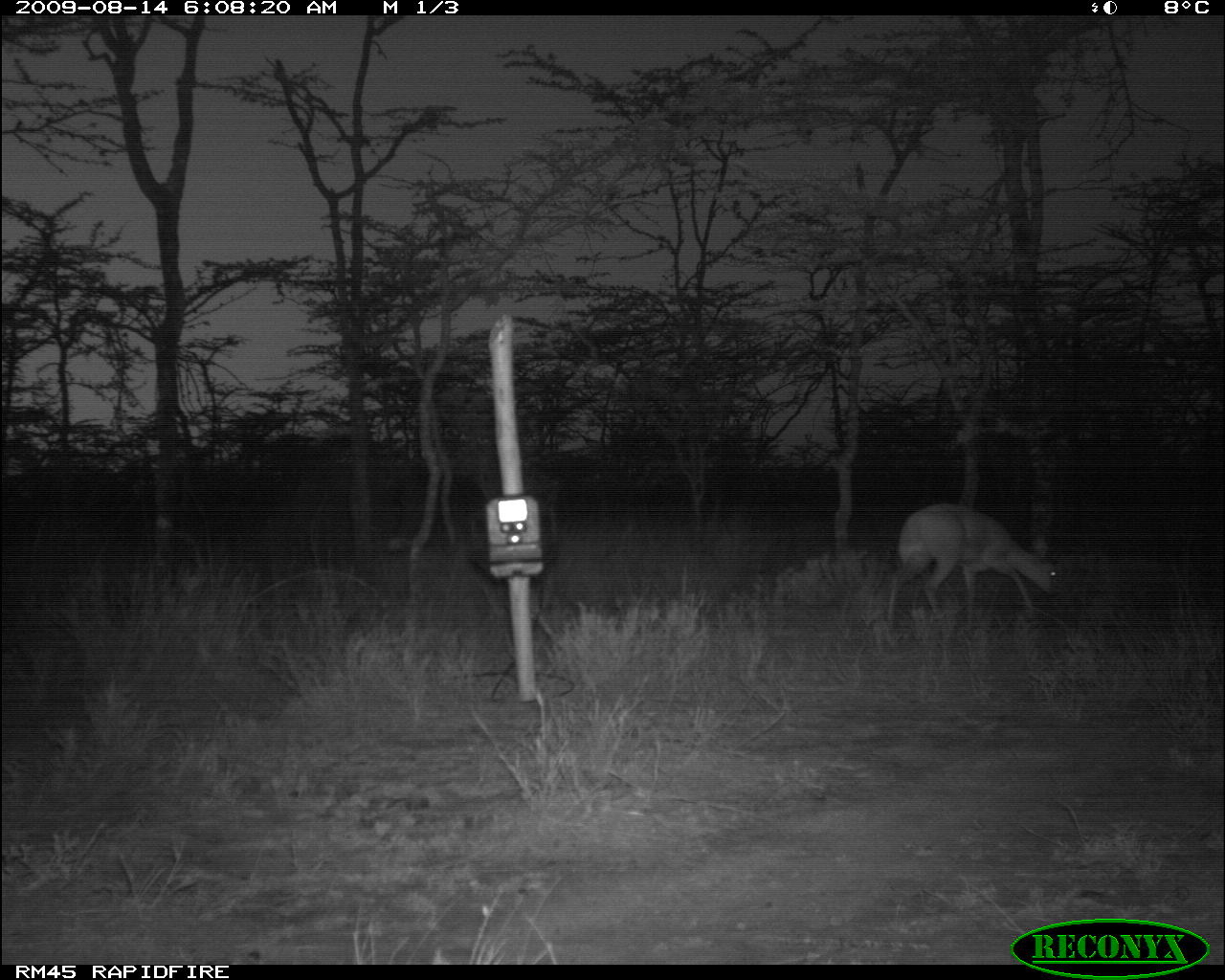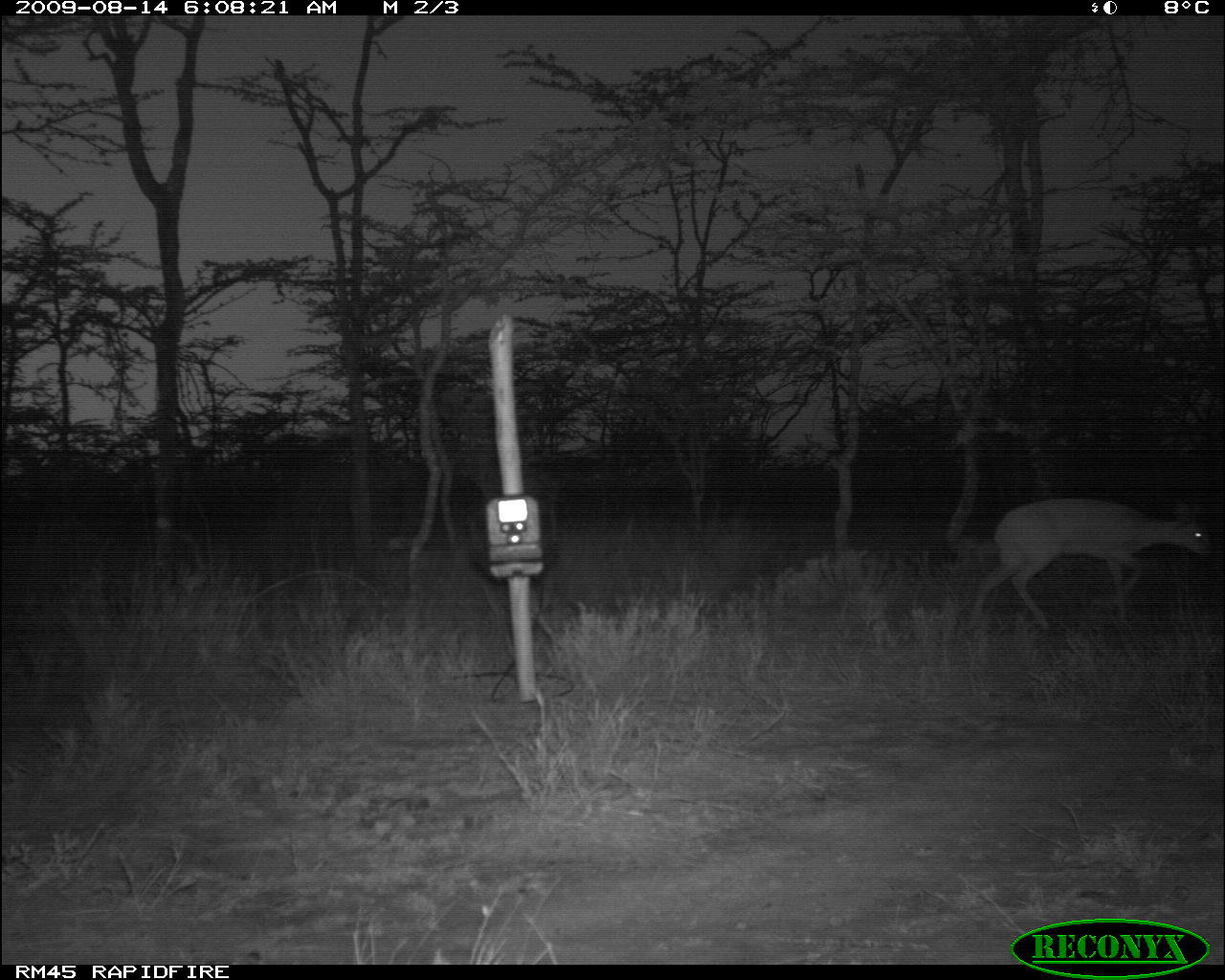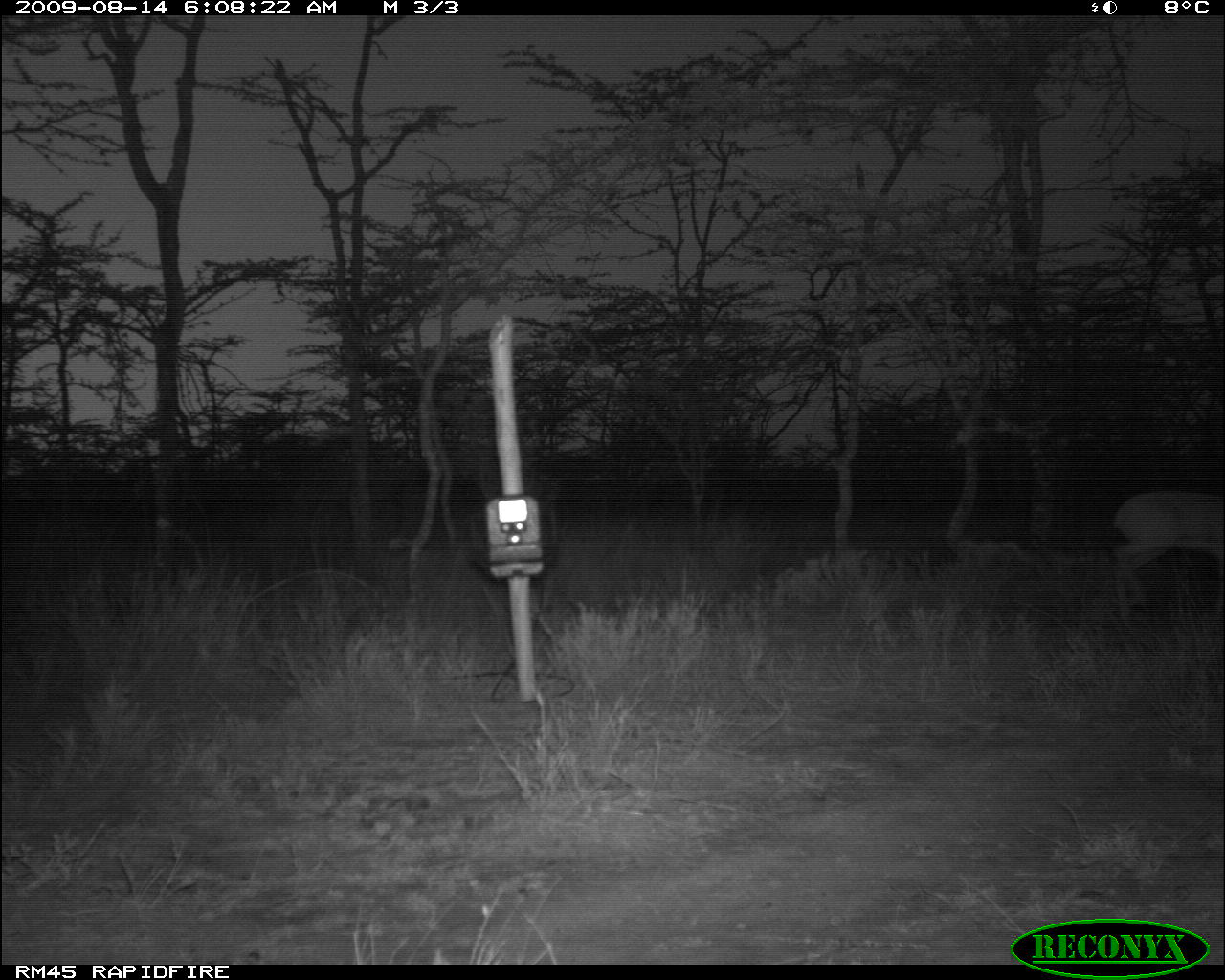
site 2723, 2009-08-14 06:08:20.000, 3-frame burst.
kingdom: Animalia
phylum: Chordata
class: Mammalia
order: Artiodactyla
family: Bovidae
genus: Raphicerus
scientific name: Raphicerus campestris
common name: steenbok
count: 1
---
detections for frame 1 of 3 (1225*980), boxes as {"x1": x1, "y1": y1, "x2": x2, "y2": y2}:
raphicerus campestris: {"x1": 882, "y1": 501, "x2": 1061, "y2": 623}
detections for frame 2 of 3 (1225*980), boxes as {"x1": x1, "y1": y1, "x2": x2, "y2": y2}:
raphicerus campestris: {"x1": 973, "y1": 498, "x2": 1215, "y2": 627}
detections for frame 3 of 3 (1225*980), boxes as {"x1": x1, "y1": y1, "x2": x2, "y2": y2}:
raphicerus campestris: {"x1": 1106, "y1": 484, "x2": 1225, "y2": 627}